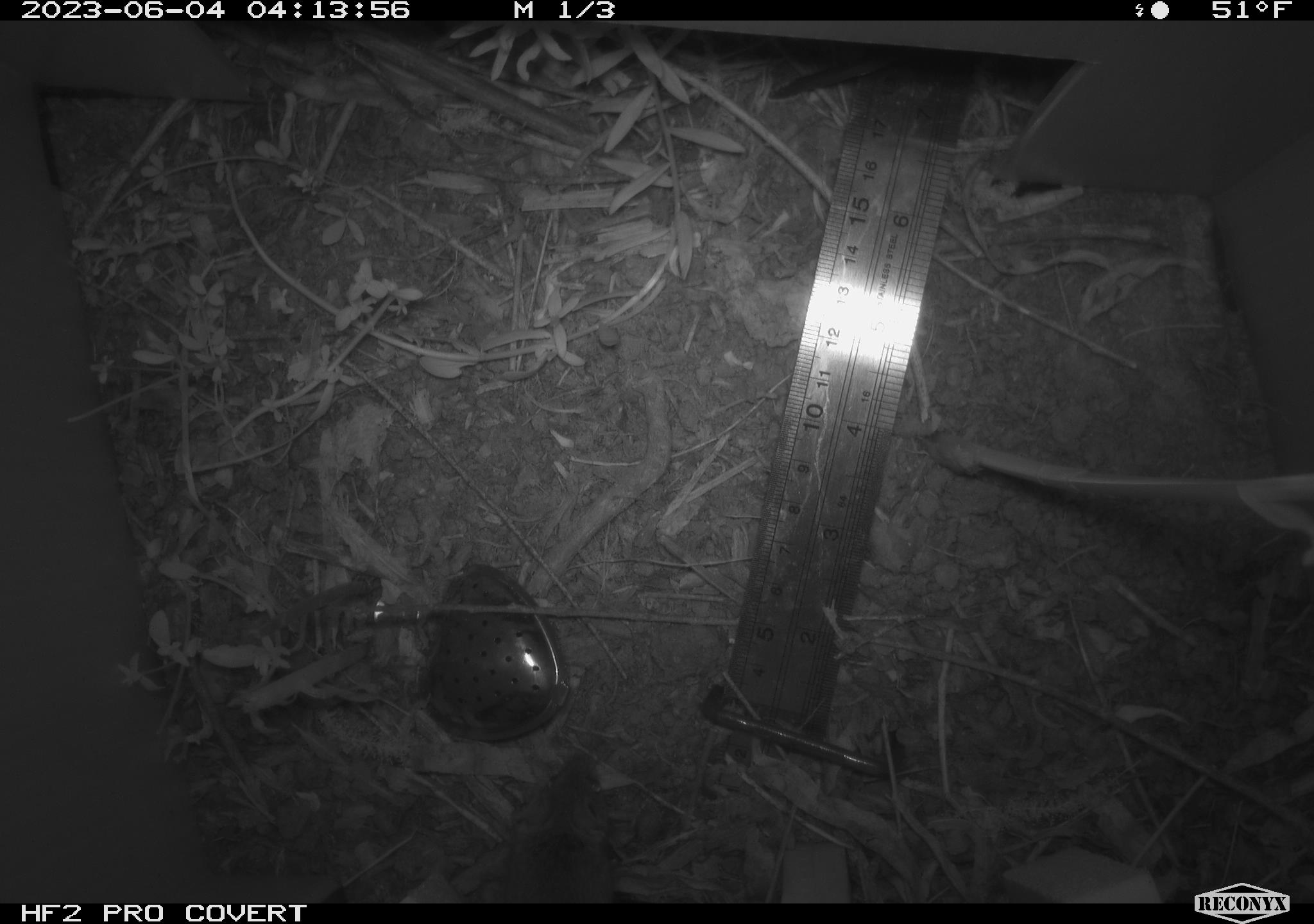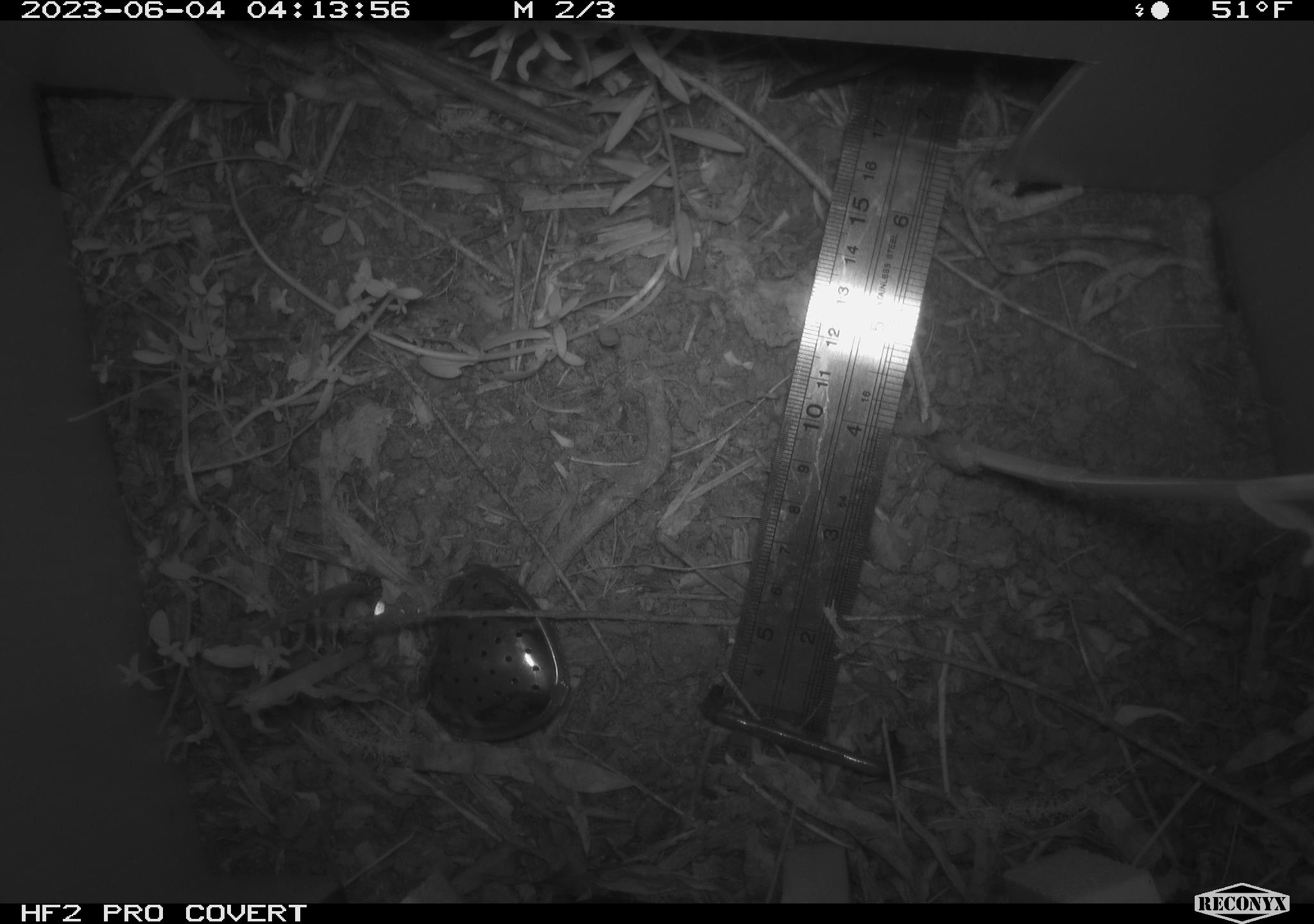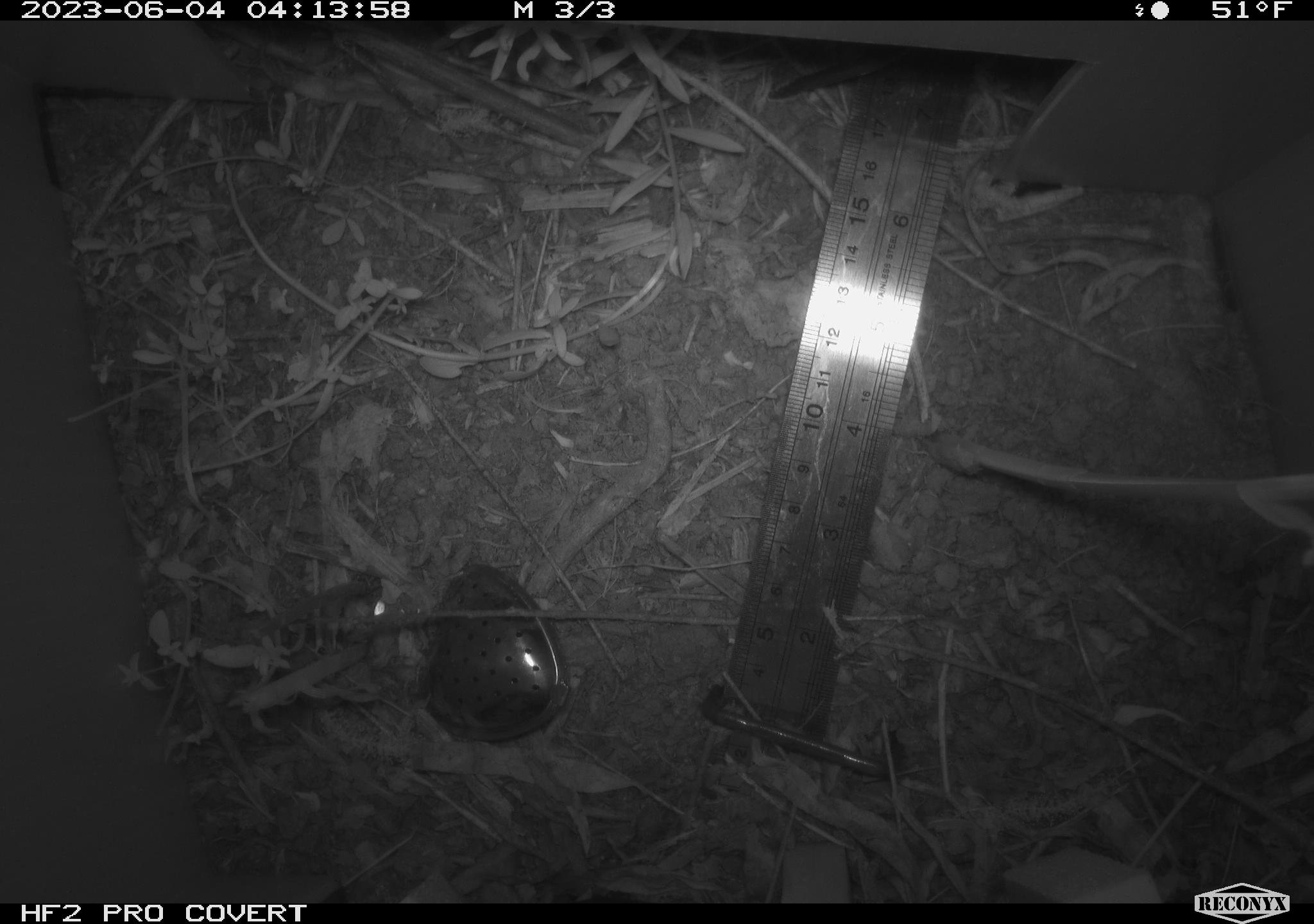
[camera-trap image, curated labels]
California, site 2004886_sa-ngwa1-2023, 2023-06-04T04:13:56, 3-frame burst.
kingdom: Animalia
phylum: Chordata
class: Mammalia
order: Rodentia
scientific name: Rodentia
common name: mouse species